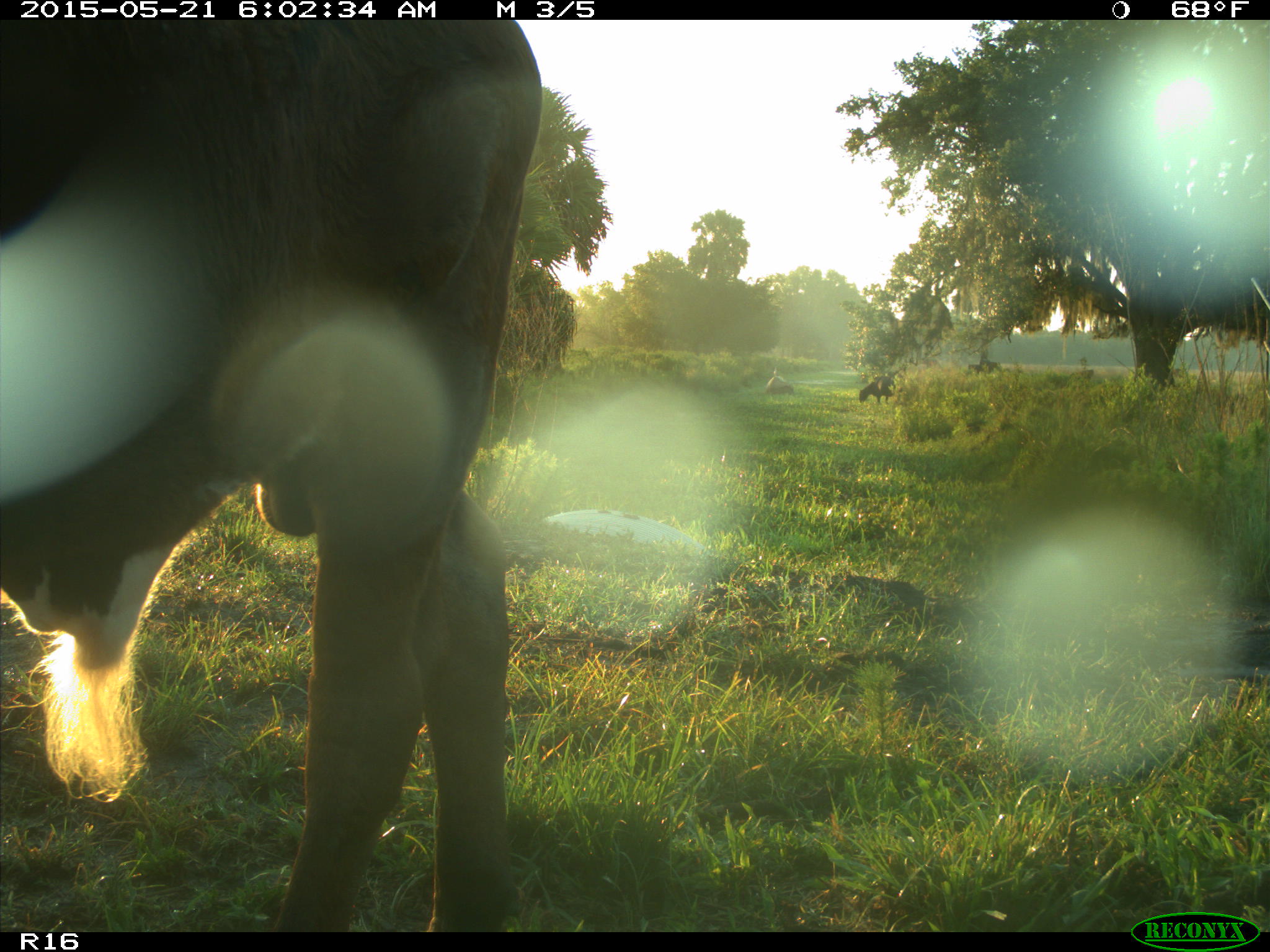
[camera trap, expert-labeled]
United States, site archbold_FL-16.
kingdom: Animalia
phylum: Chordata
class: Mammalia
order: Artiodactyla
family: Bovidae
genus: Bos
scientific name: Bos taurus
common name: domestic cow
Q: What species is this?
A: Bos taurus (domestic cow).